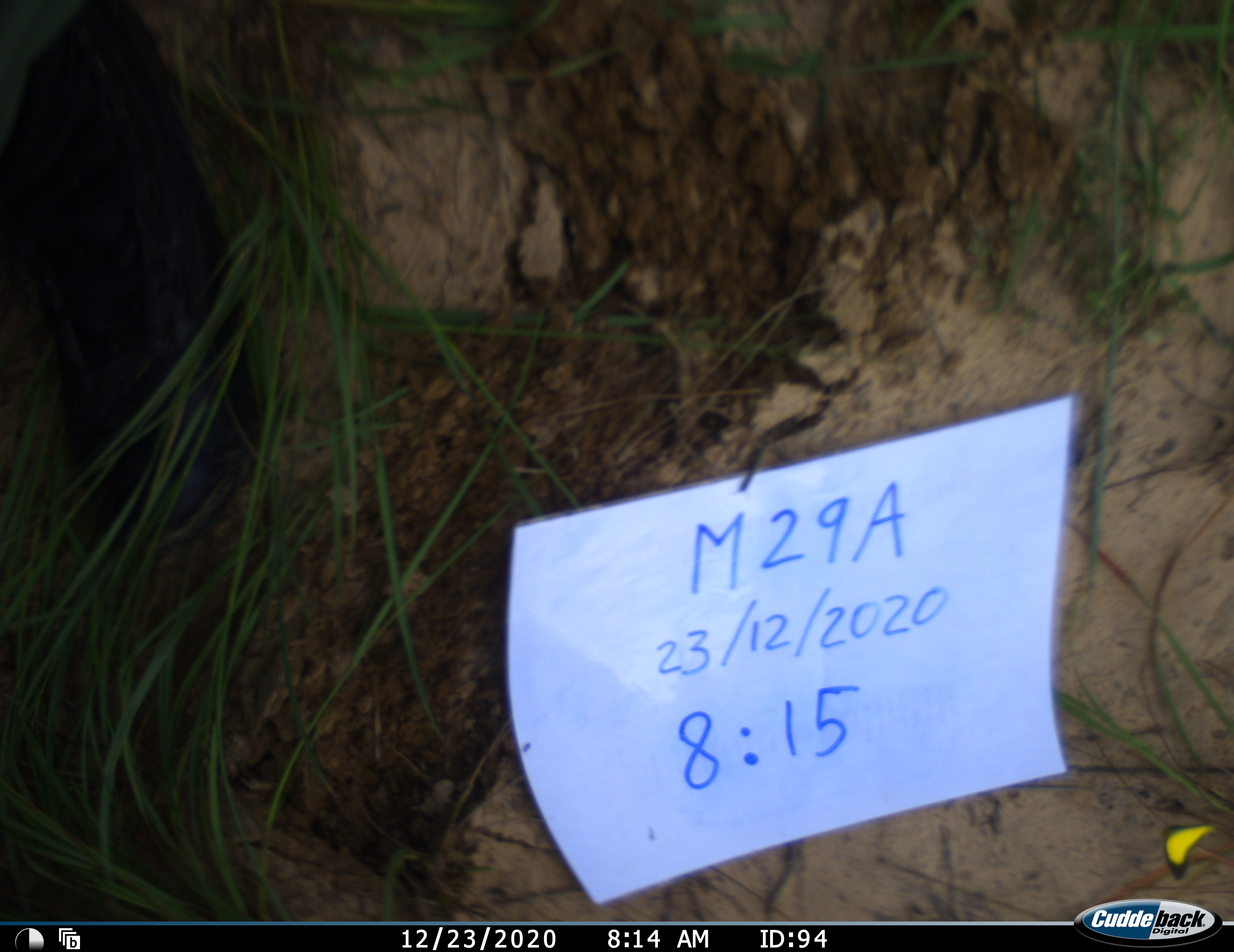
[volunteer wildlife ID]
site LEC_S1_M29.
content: unidentified animal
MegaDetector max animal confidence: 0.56